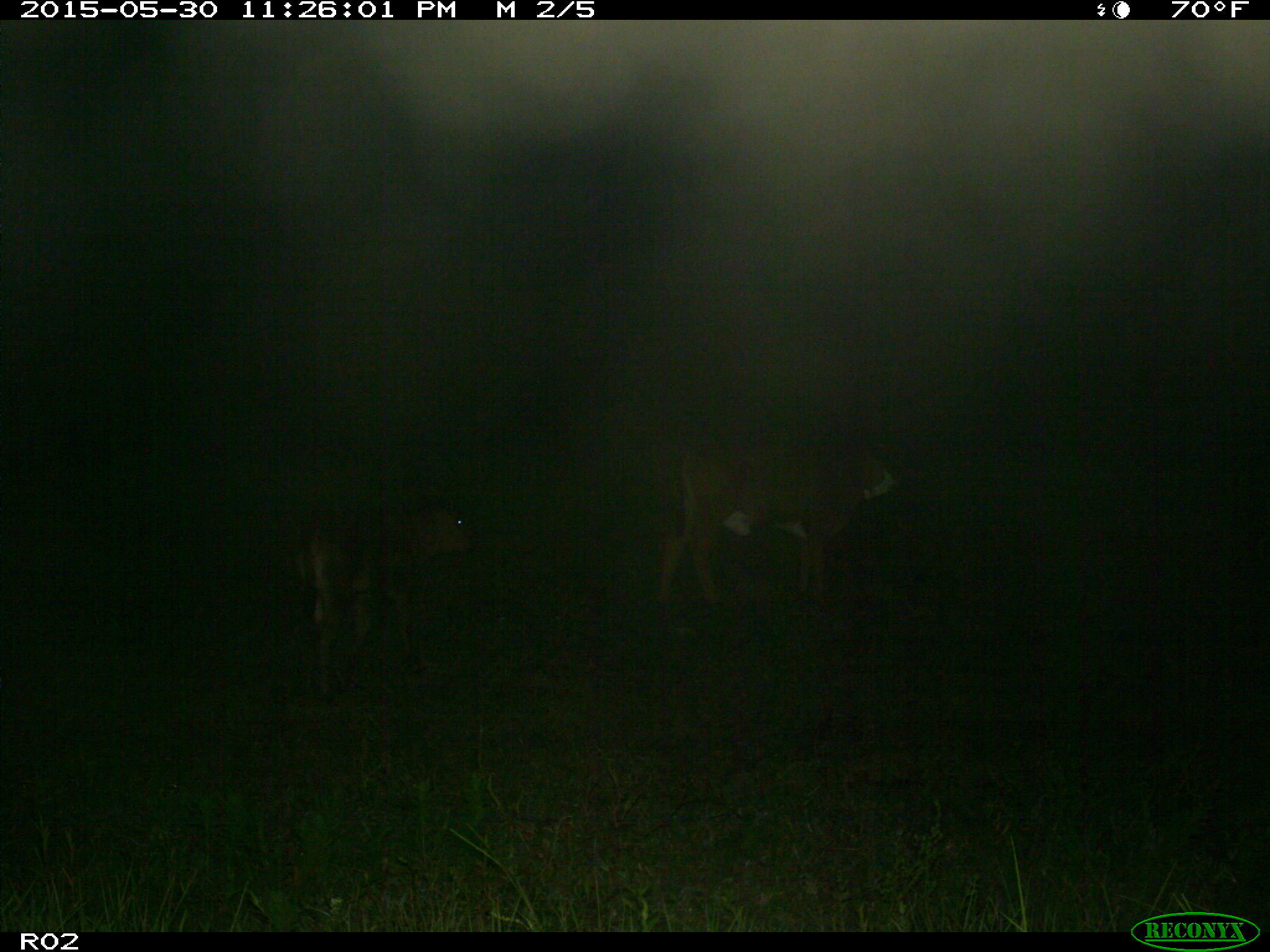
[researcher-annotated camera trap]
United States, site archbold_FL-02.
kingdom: Animalia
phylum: Chordata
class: Mammalia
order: Artiodactyla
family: Bovidae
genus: Bos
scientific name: Bos taurus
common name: domestic cow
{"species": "Bos taurus (domestic cow)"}